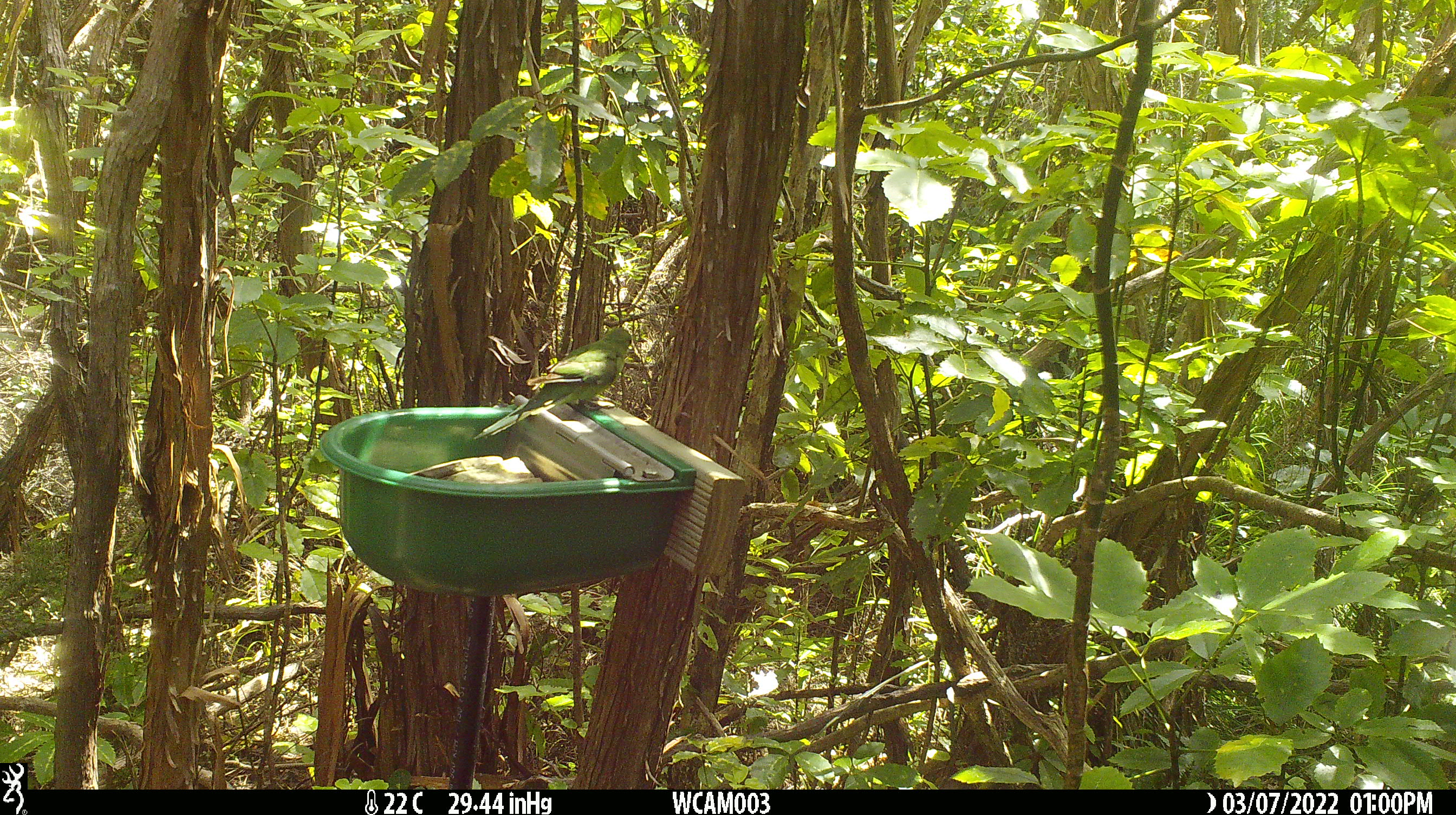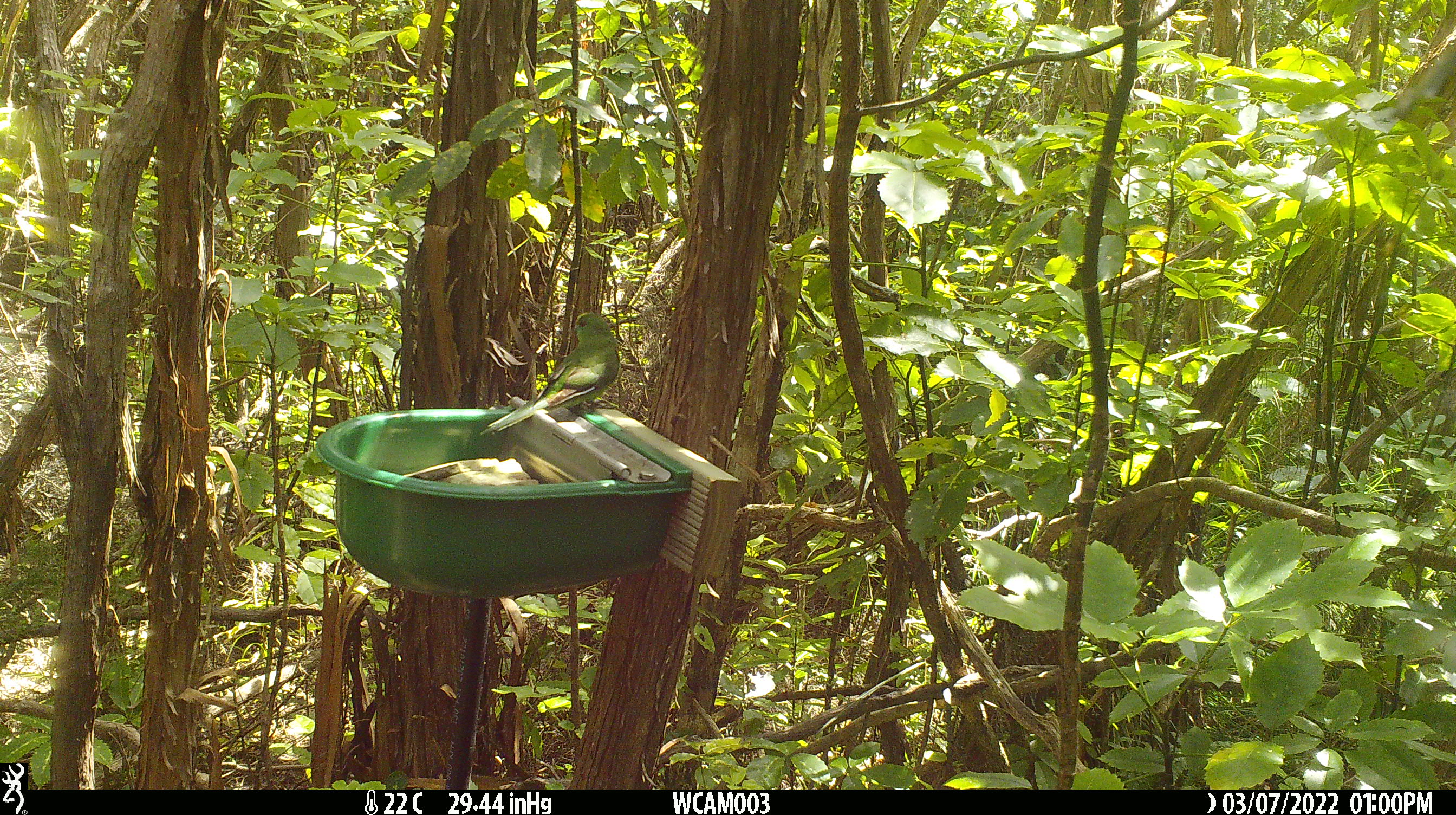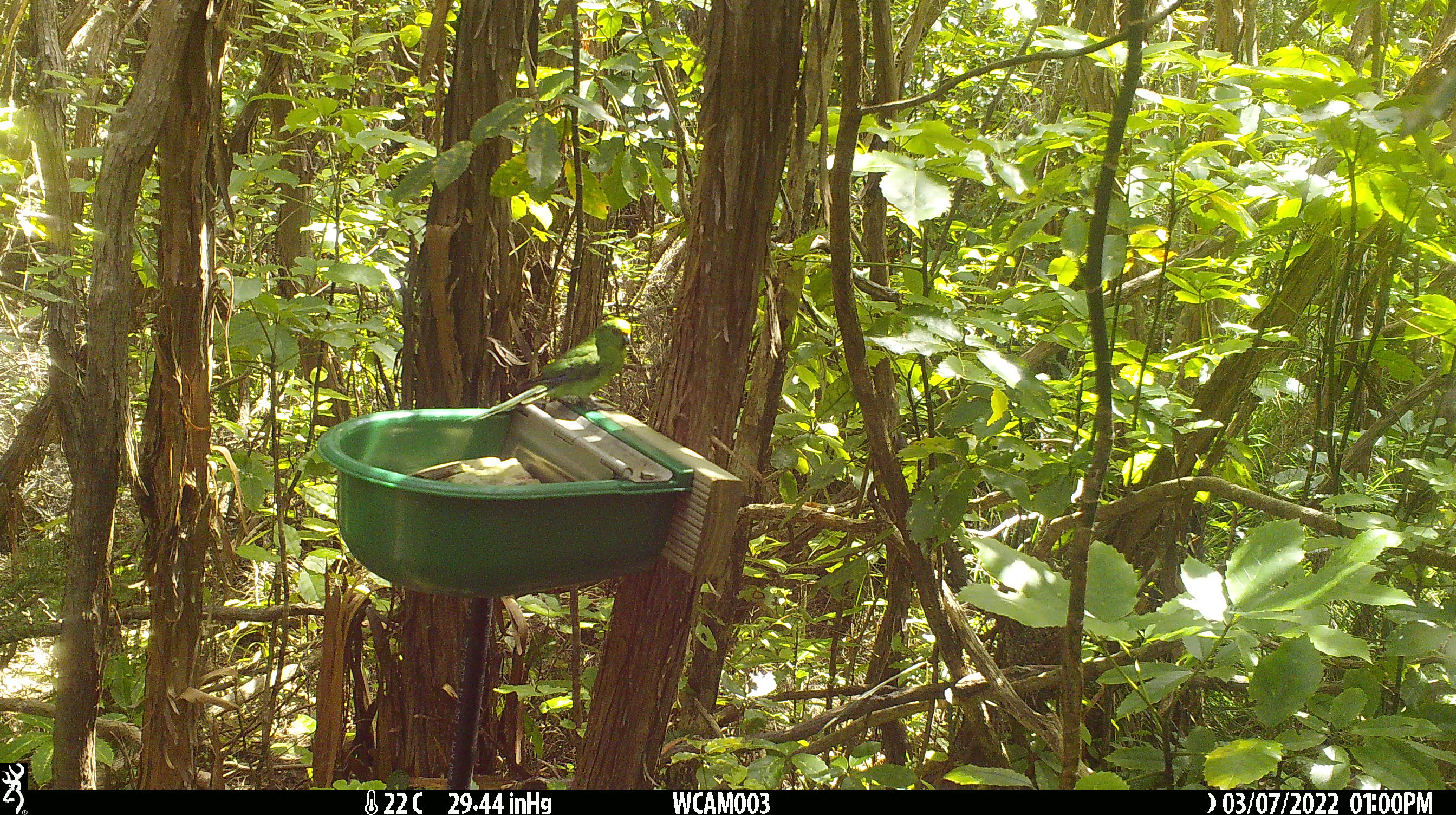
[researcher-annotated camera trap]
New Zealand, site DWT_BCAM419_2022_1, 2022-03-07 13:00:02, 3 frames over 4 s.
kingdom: Animalia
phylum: Chordata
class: Aves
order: Psittaciformes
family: Psittaculidae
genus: Cyanoramphus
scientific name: Cyanoramphus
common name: parakeet